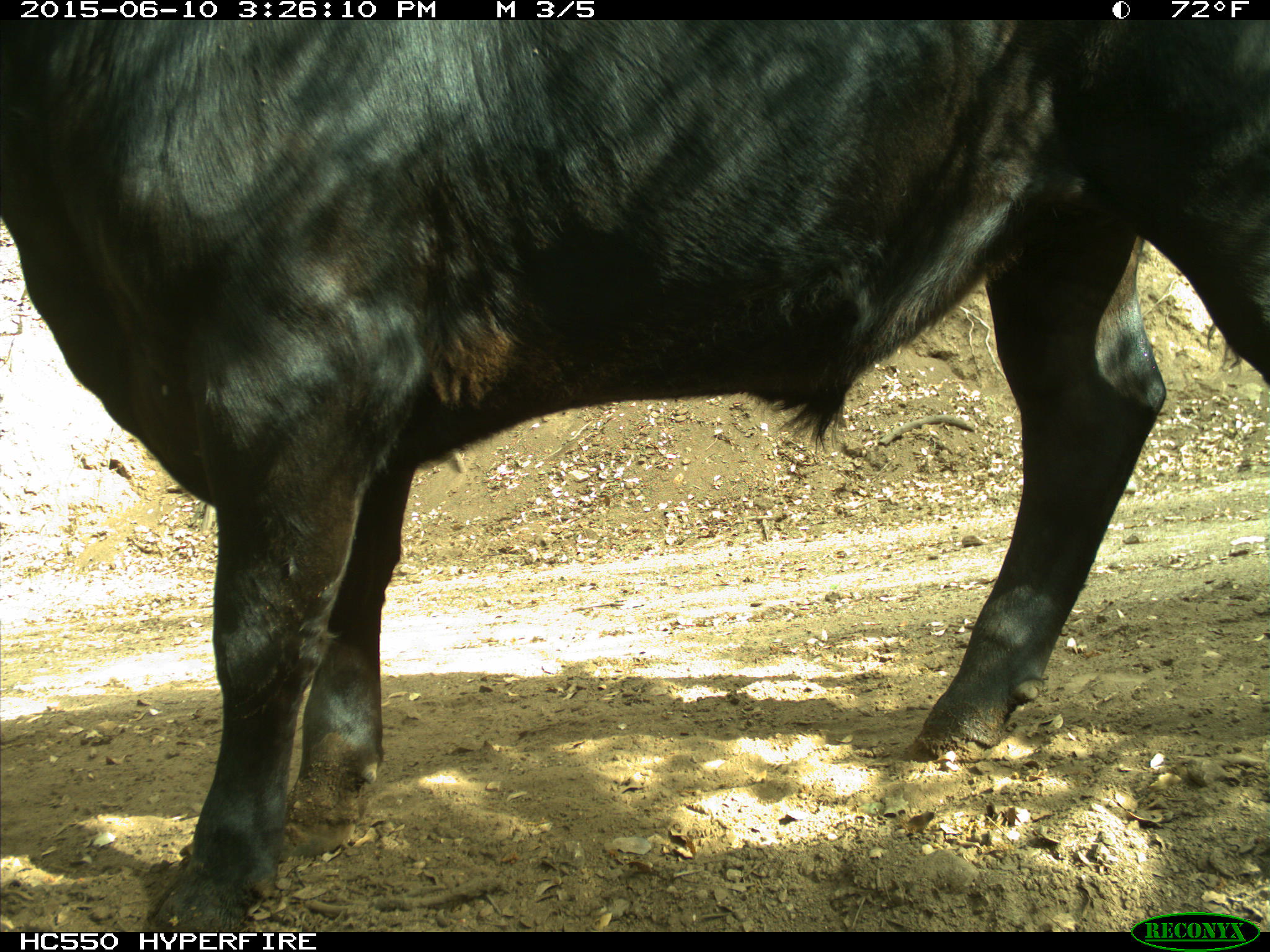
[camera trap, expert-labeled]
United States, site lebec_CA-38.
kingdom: Animalia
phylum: Chordata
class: Mammalia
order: Artiodactyla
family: Bovidae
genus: Bos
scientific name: Bos taurus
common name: domestic cow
Bos taurus (domestic cow).